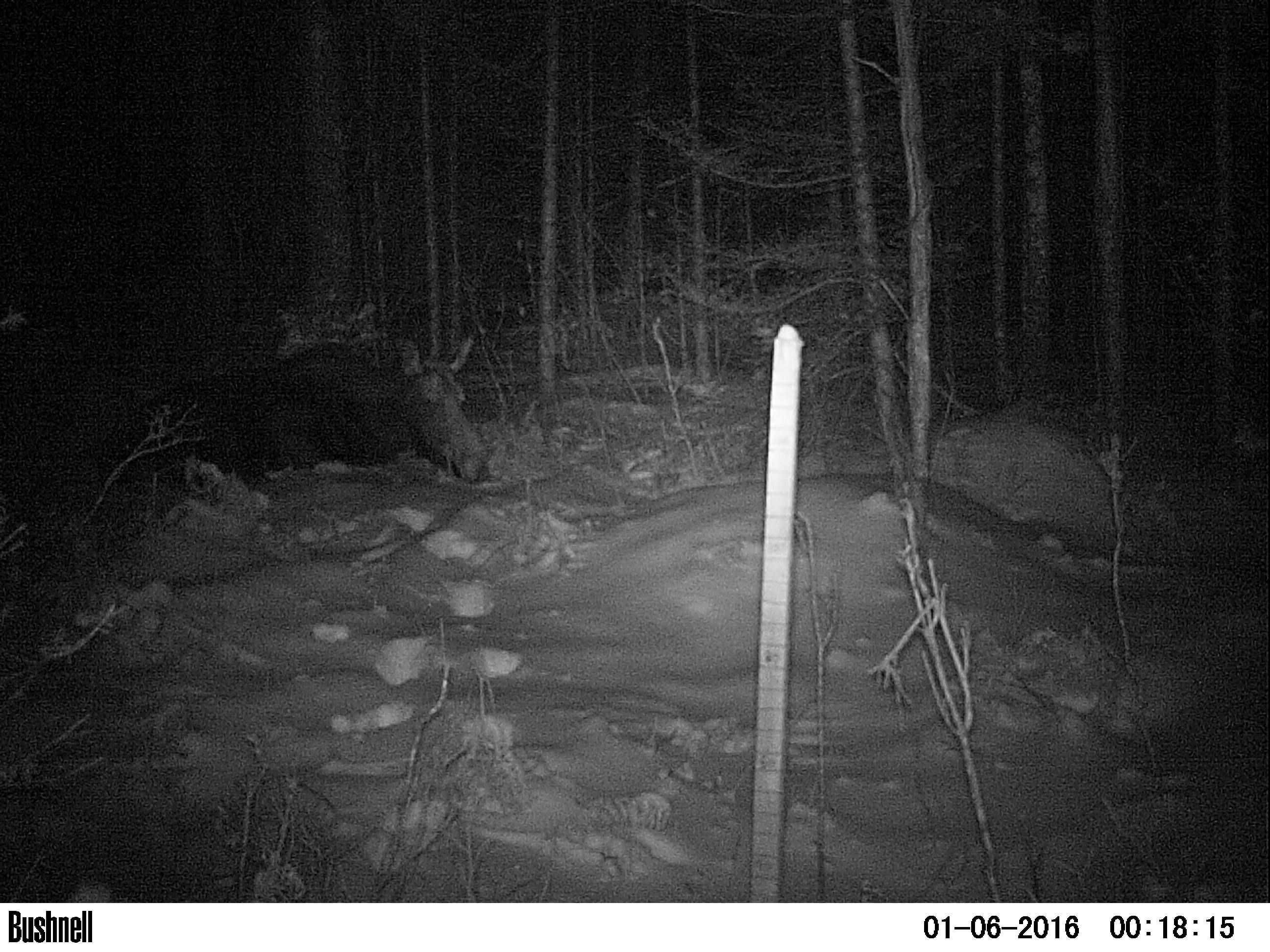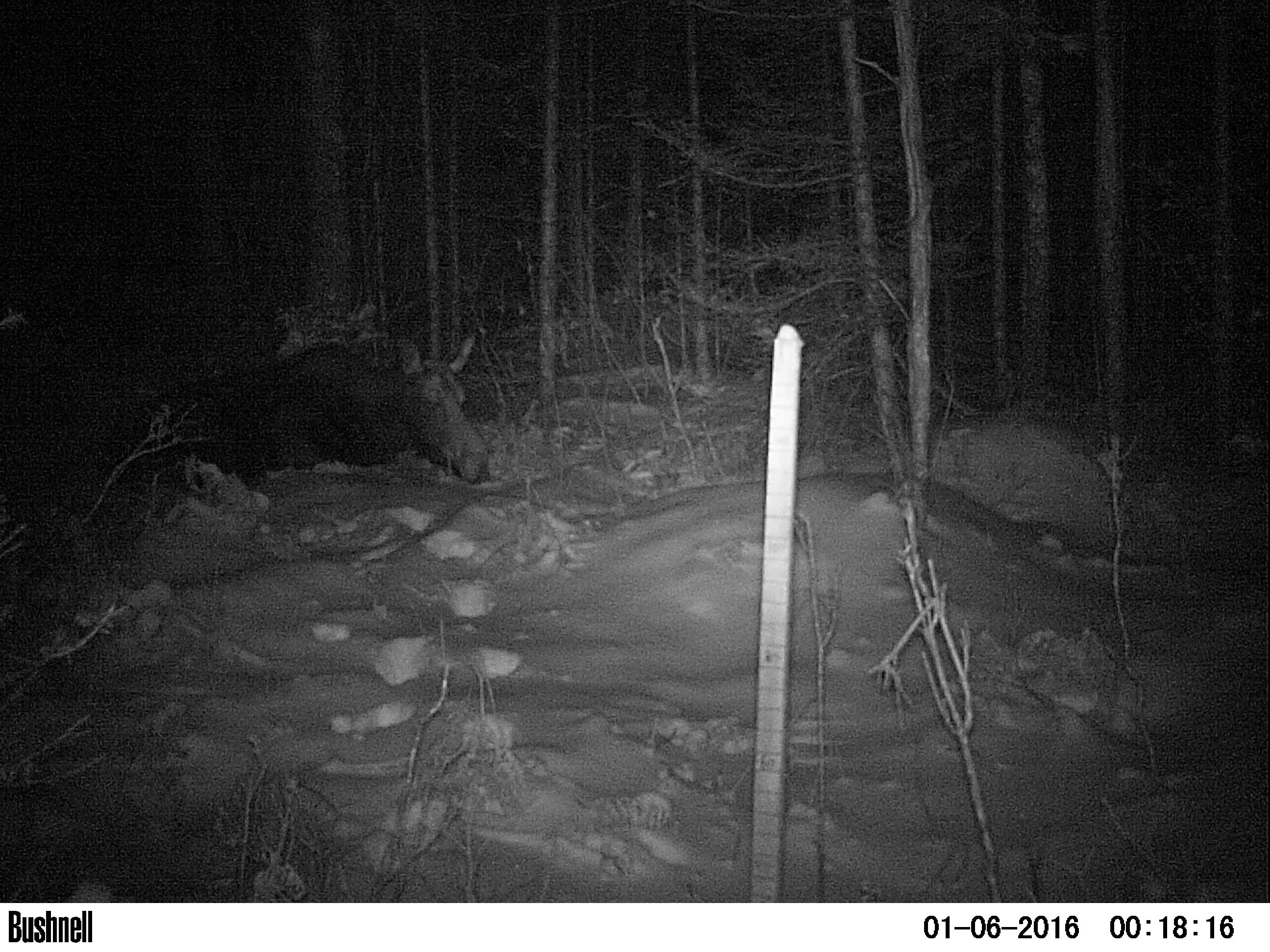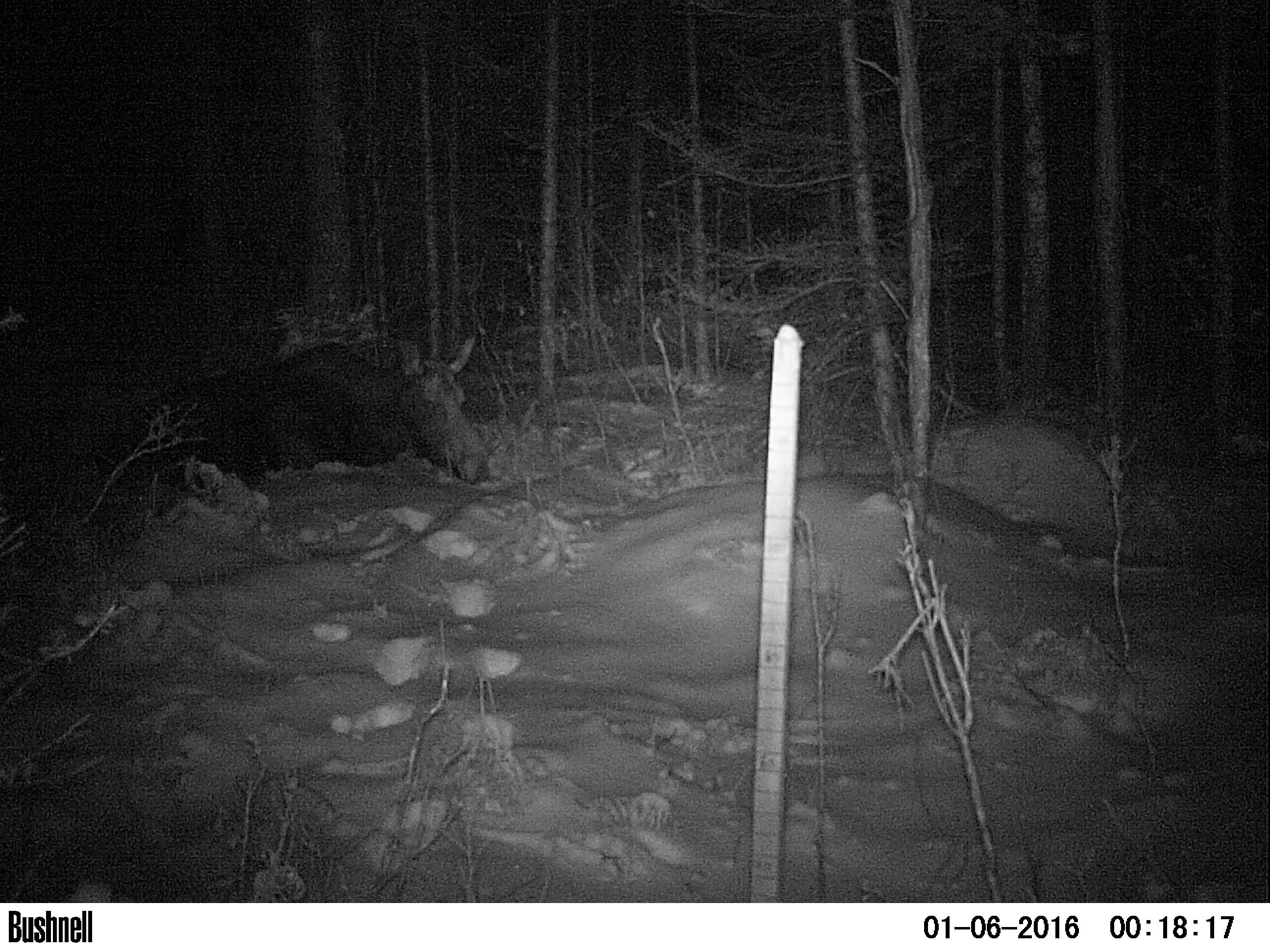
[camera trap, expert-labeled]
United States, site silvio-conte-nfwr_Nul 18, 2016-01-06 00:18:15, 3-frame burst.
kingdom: Animalia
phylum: Chordata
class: Mammalia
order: Artiodactyla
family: Cervidae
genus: Alces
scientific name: Alces alces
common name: moose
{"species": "moose (Alces alces)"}